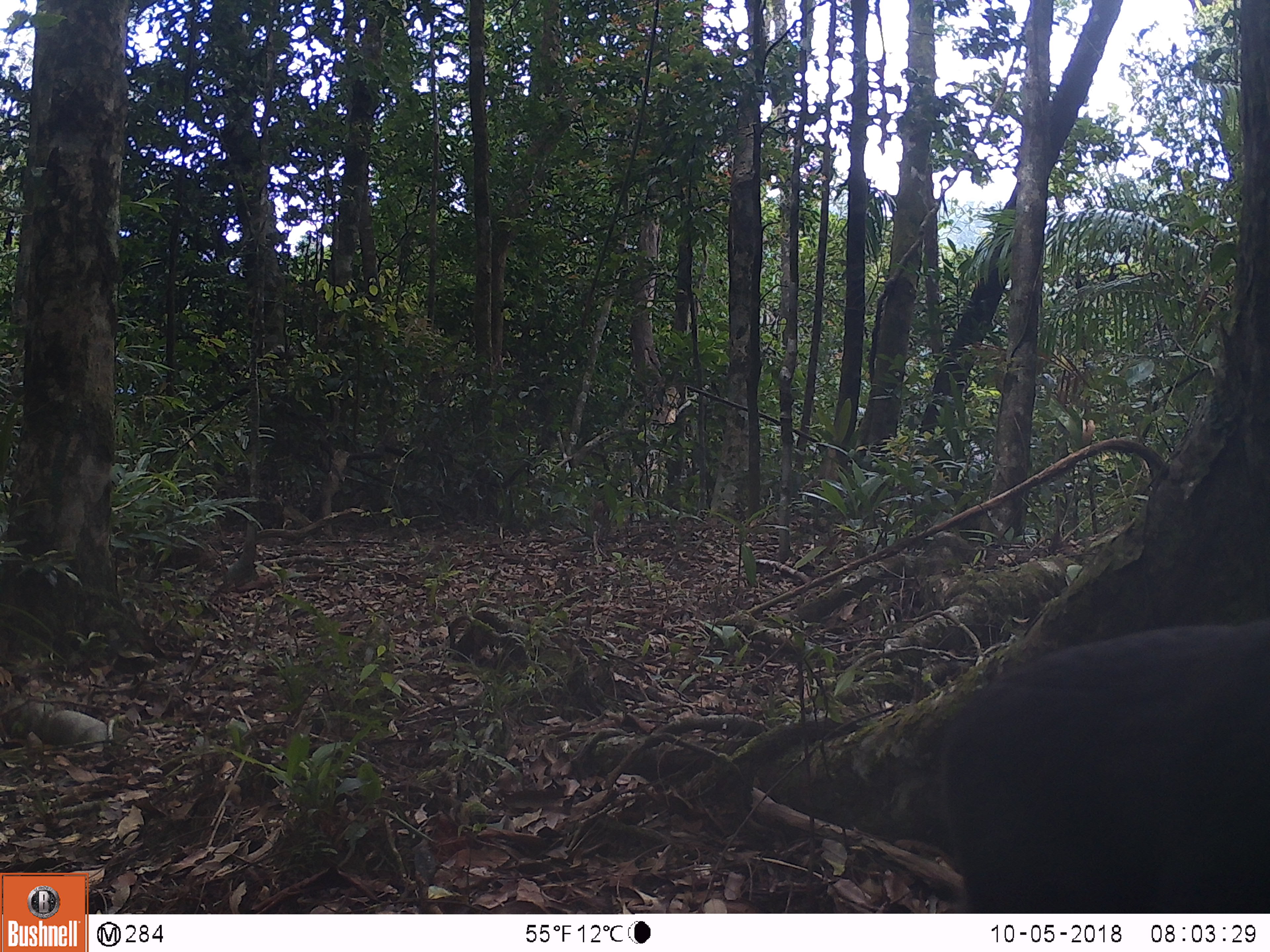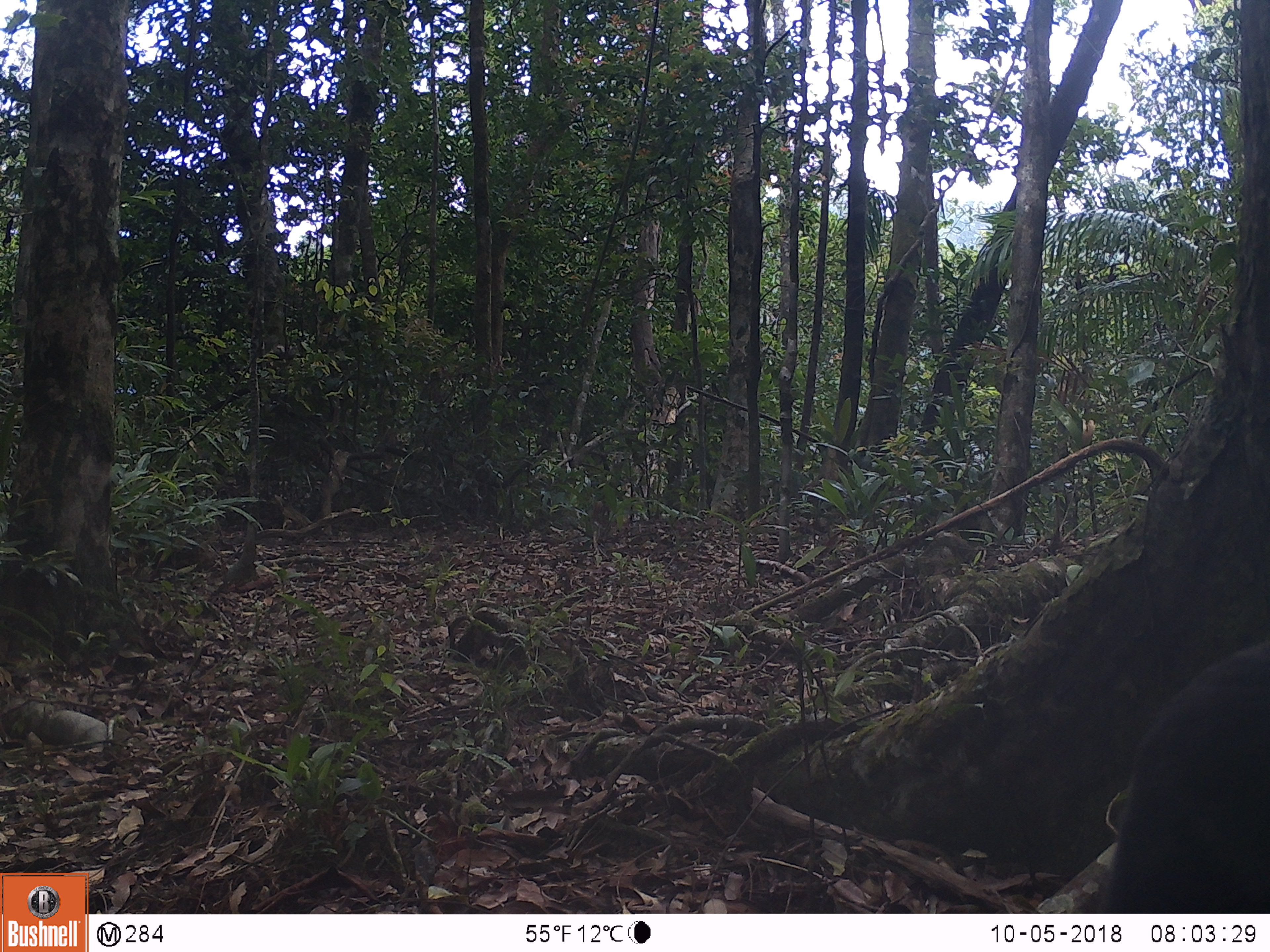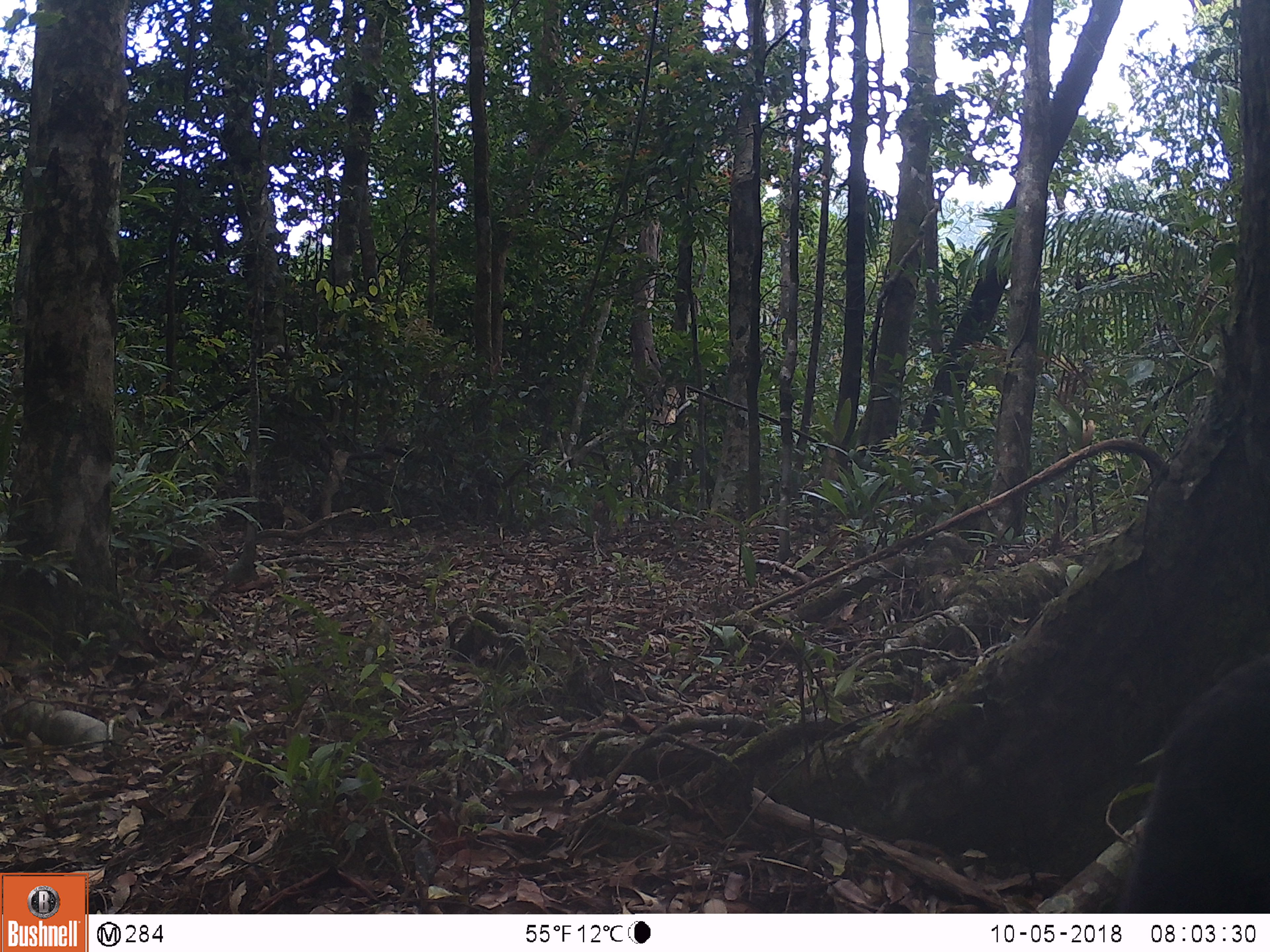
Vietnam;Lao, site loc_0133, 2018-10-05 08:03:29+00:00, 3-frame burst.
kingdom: Animalia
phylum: Chordata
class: Mammalia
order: Primates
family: Cercopithecidae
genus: Macaca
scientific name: Macaca arctoides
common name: stump-tailed macaque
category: stump tailed macaque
Stump tailed macaque (stump-tailed macaque) (Macaca arctoides). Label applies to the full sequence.